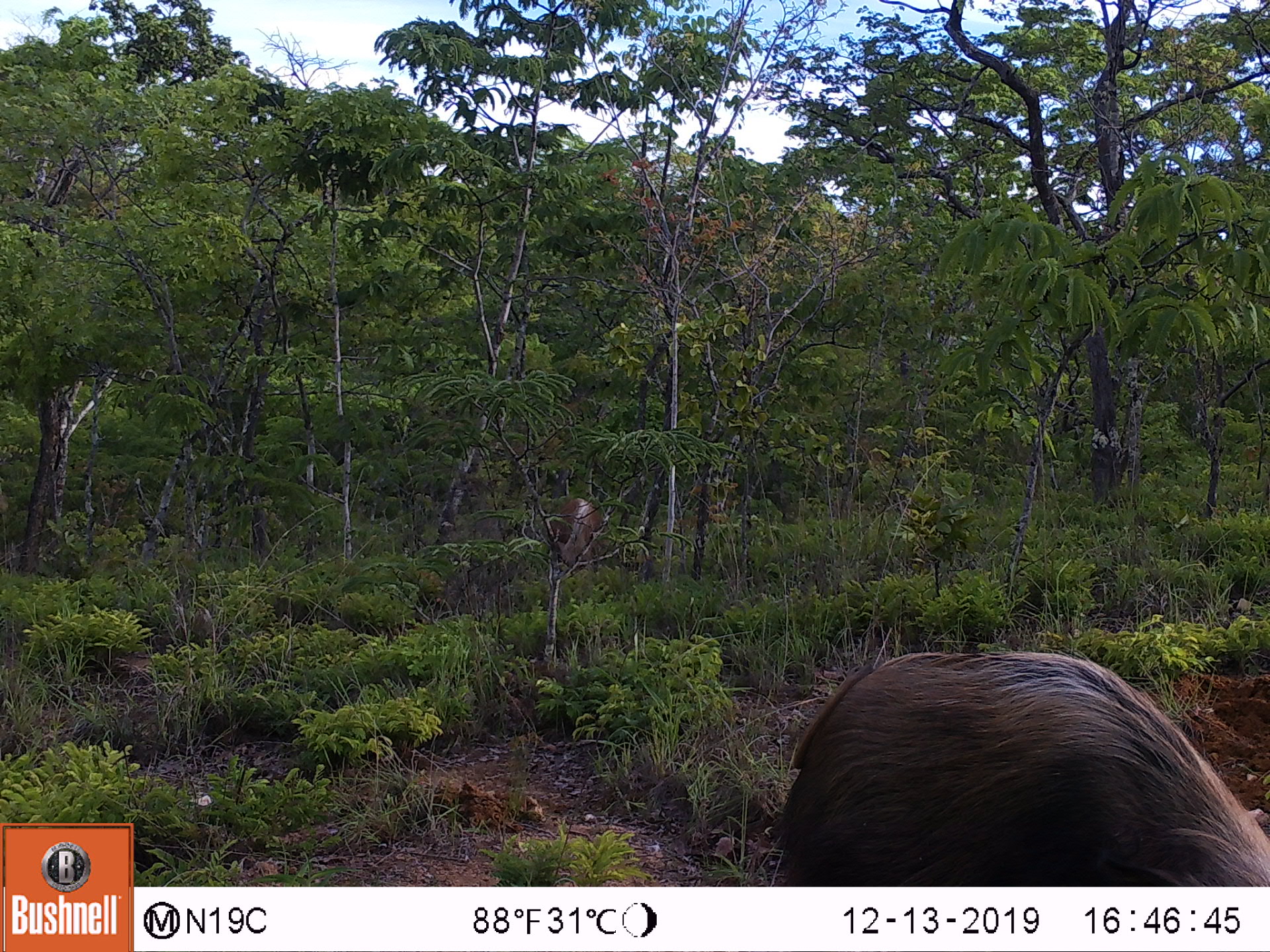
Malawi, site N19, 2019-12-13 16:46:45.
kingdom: Animalia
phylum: Chordata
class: Mammalia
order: Artiodactyla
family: Suidae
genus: Potamochoerus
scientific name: Potamochoerus larvatus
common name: bushpig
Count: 2.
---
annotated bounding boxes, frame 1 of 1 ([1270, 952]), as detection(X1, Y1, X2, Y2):
bushpig: detection(770, 642, 1267, 885); detection(539, 488, 612, 582)